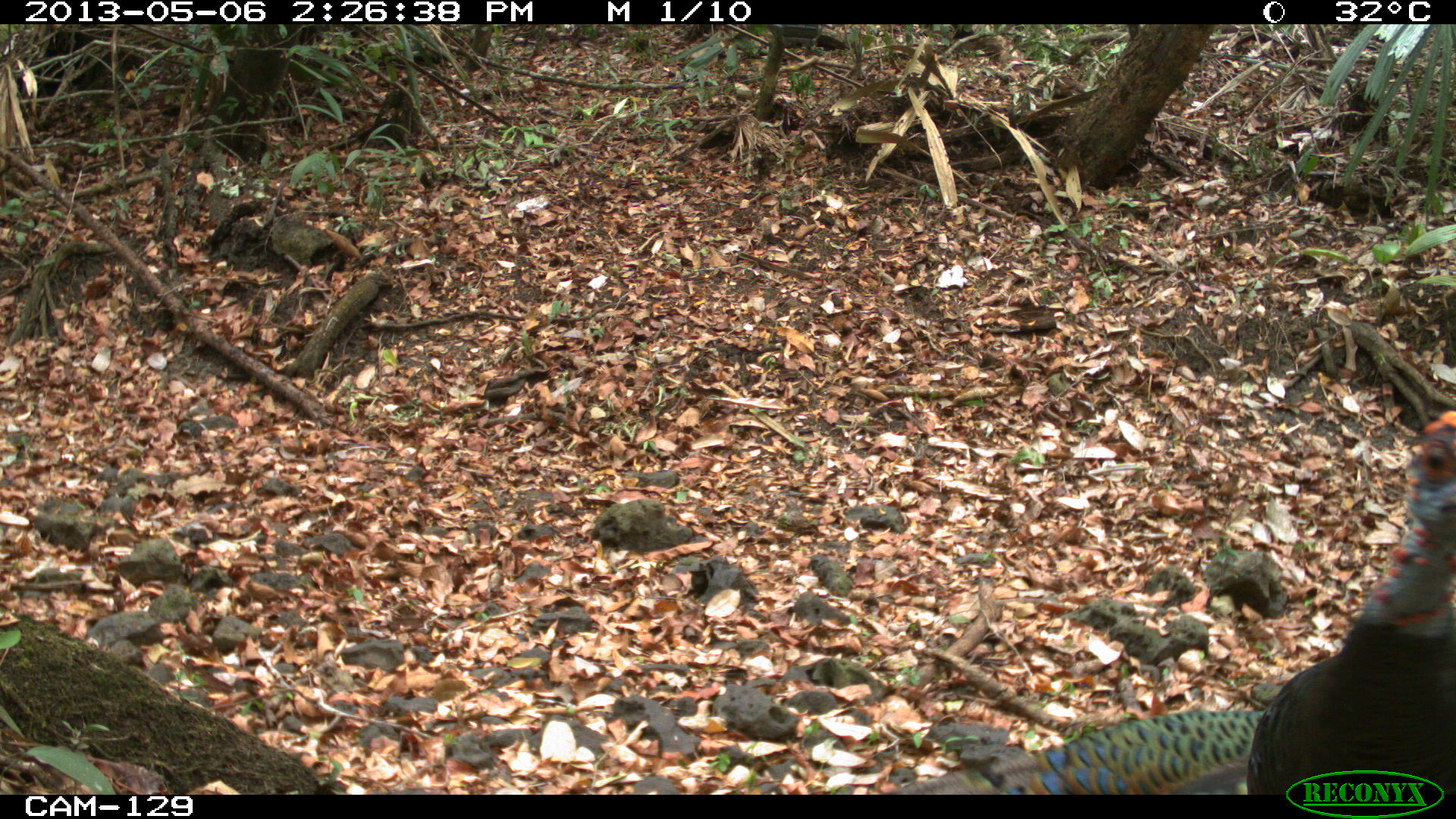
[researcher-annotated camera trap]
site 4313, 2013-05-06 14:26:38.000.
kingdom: Animalia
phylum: Chordata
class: Aves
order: Galliformes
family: Phasianidae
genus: Meleagris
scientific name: Meleagris ocellata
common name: ocellated turkey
Meleagris ocellata (ocellated turkey), count 4.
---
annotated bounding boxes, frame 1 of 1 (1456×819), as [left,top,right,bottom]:
meleagris ocellata: [888,407,1456,793]